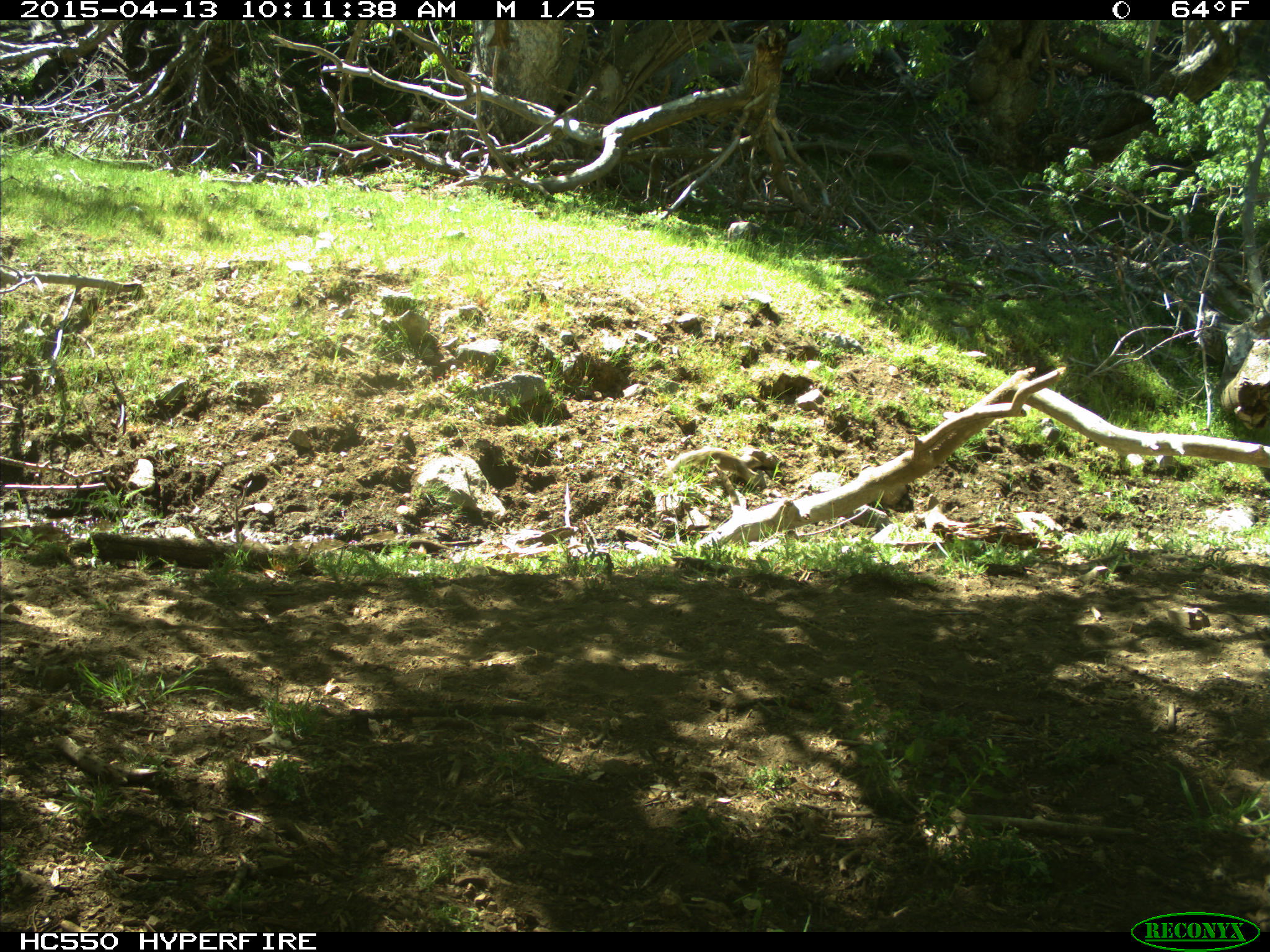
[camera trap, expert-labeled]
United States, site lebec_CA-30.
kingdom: Animalia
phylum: Chordata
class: Mammalia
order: Rodentia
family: Sciuridae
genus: Otospermophilus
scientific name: Otospermophilus beecheyi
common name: california ground squirrel